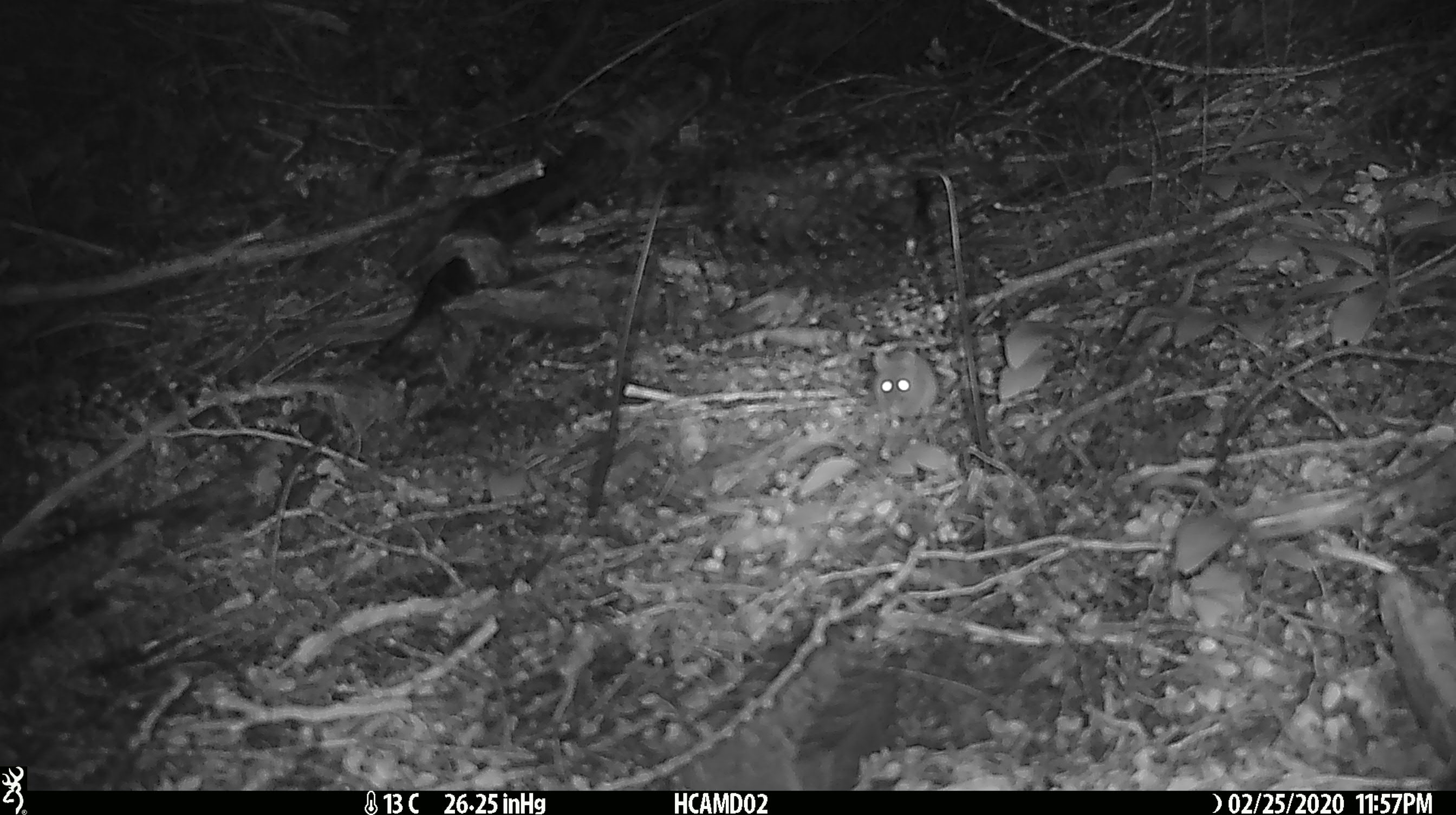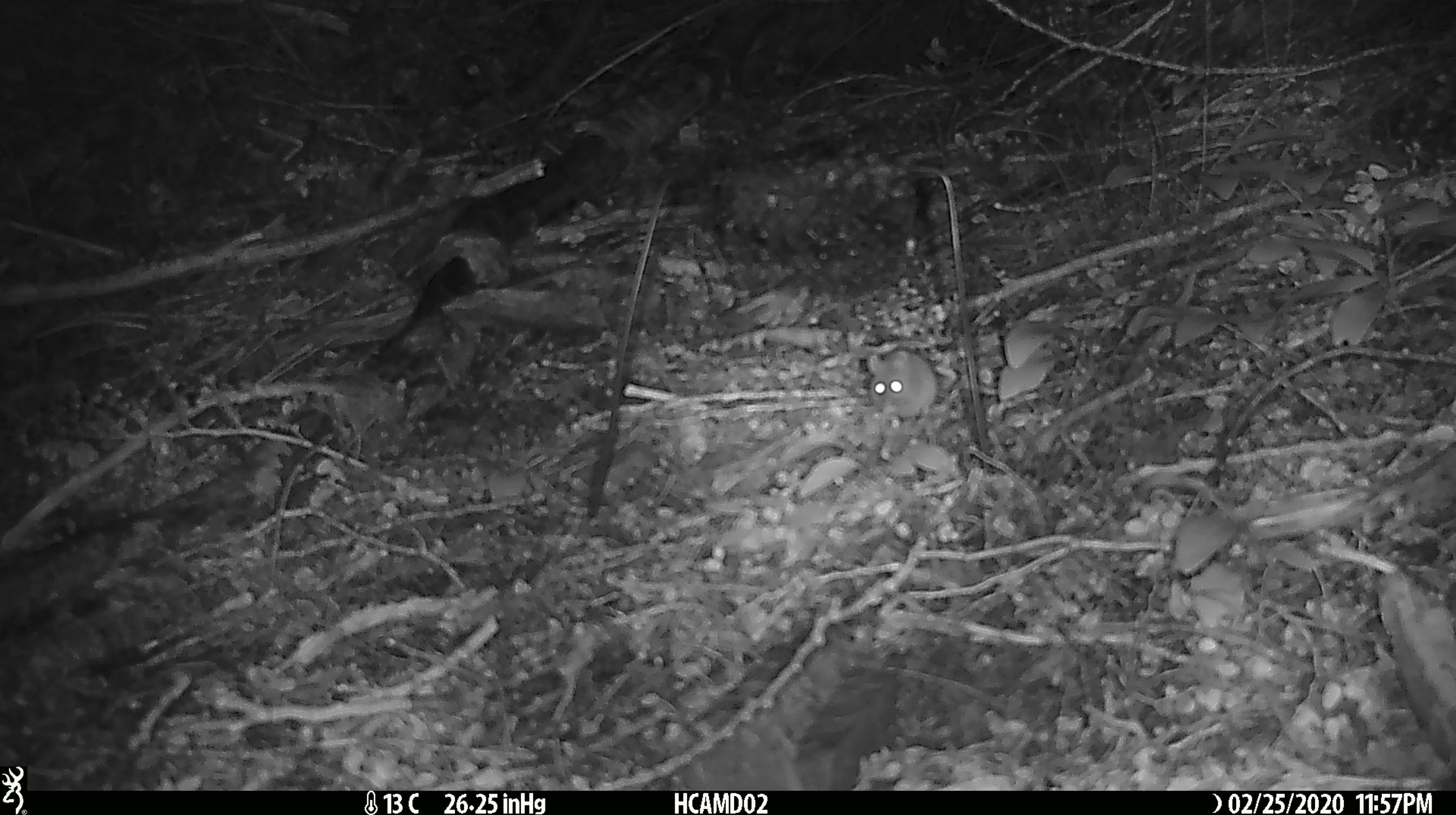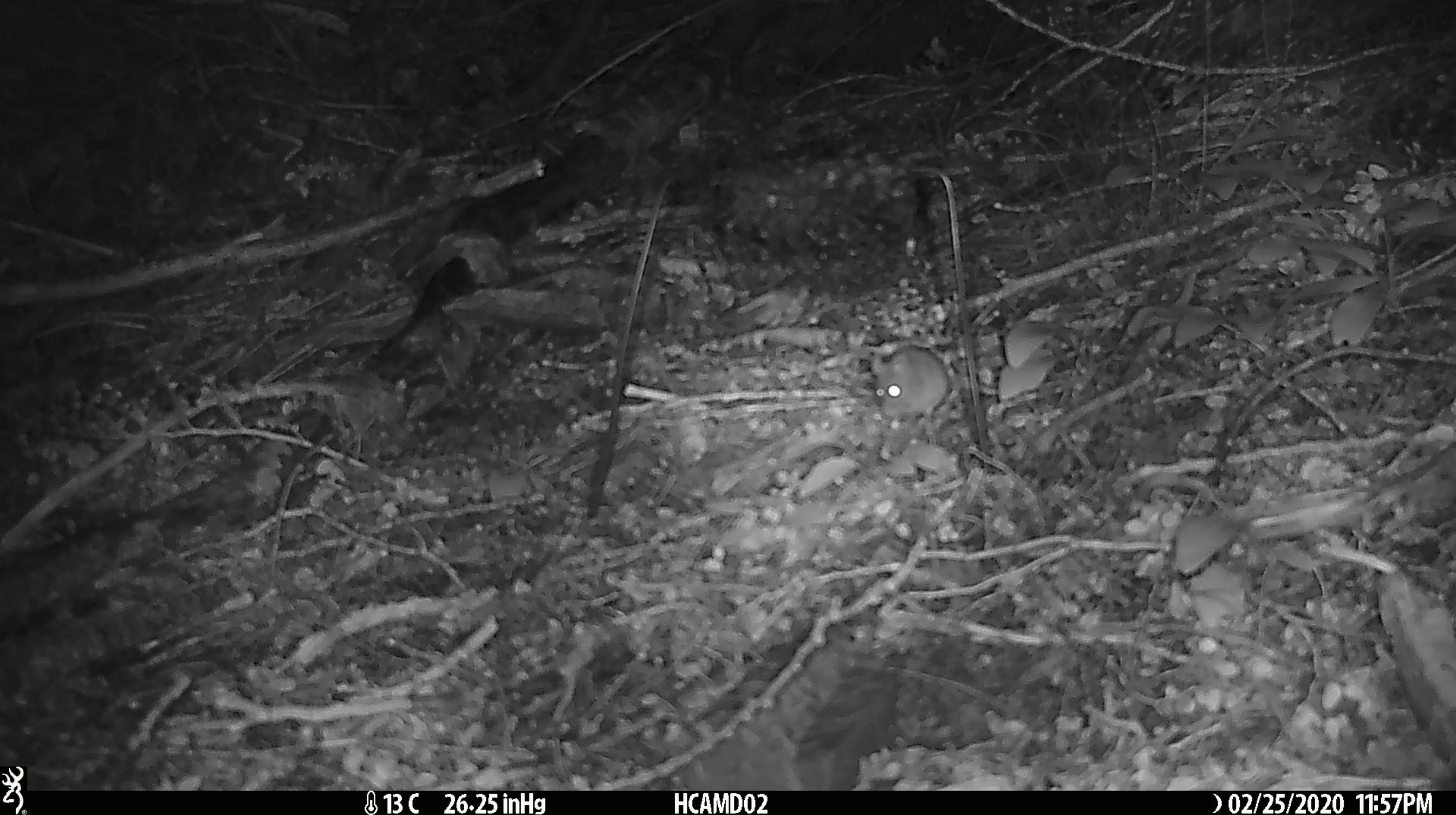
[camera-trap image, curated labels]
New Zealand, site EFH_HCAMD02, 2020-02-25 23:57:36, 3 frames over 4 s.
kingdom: Animalia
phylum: Chordata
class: Mammalia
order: Rodentia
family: Muridae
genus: Mus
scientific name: Mus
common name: mouse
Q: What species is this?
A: Mouse (Mus).